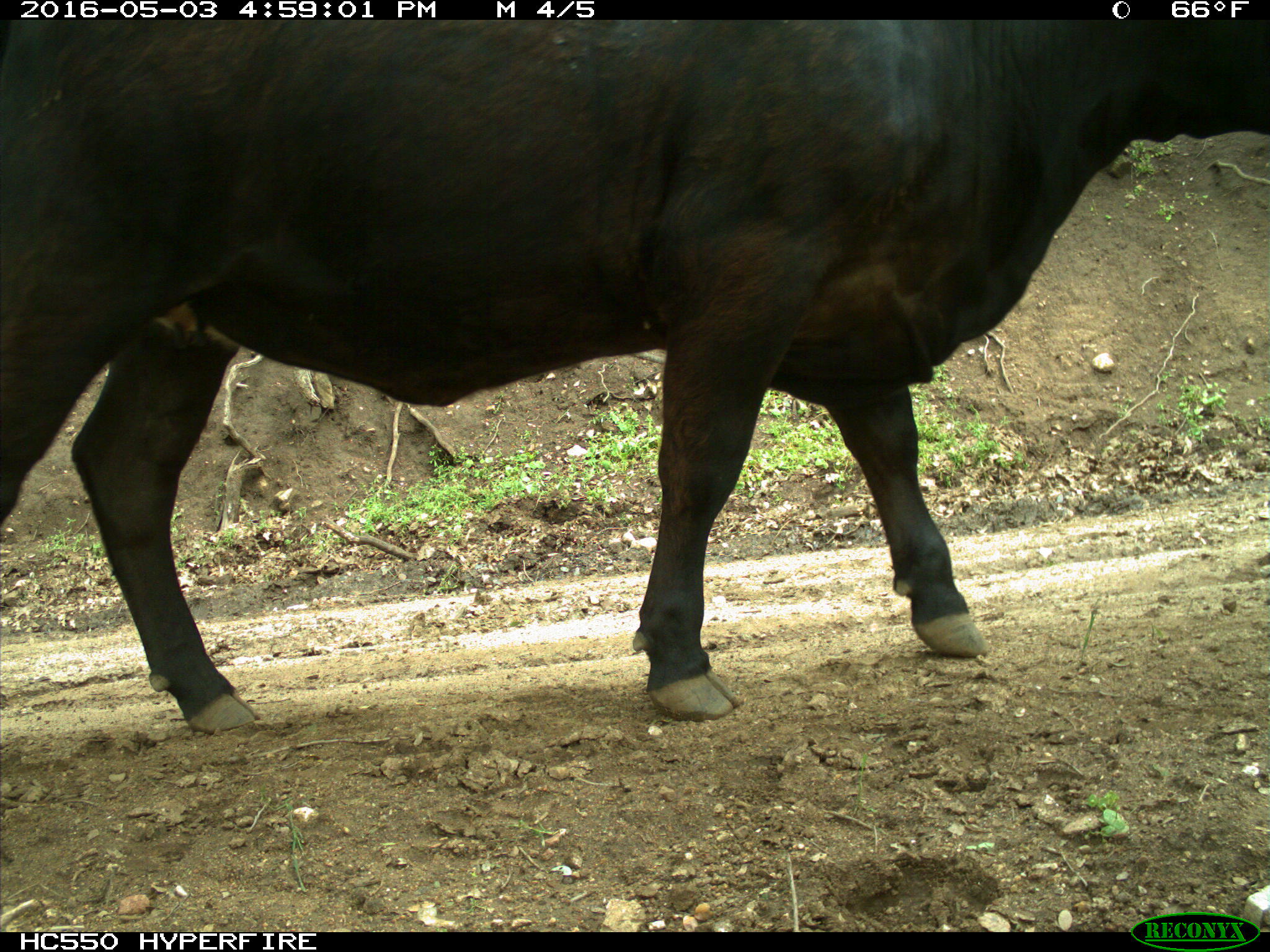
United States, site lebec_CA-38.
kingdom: Animalia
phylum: Chordata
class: Mammalia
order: Artiodactyla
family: Bovidae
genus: Bos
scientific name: Bos taurus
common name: domestic cow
Bos taurus (domestic cow).